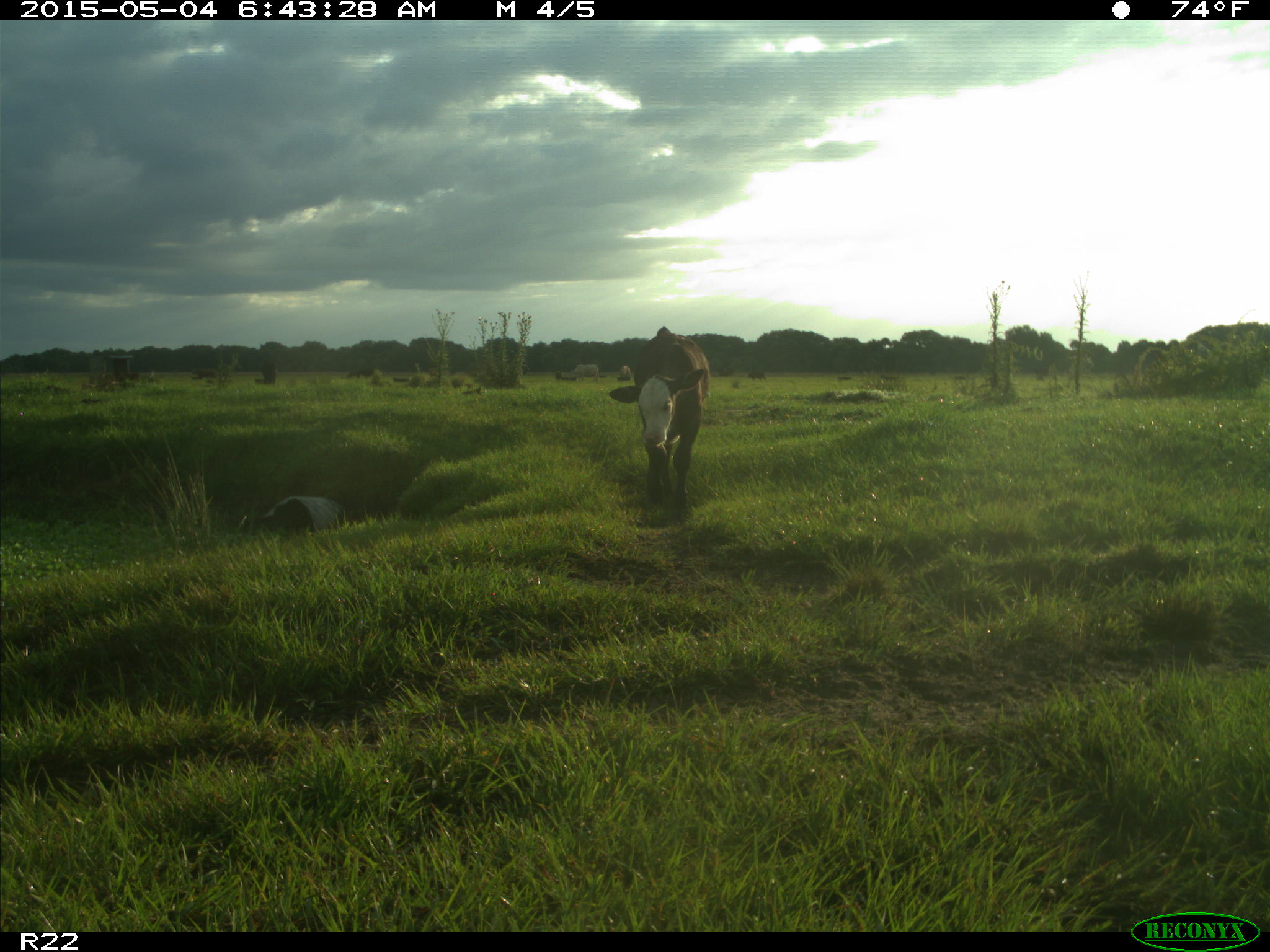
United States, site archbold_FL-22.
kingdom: Animalia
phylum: Chordata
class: Mammalia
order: Artiodactyla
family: Bovidae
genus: Bos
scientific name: Bos taurus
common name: domestic cow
Bos taurus (domestic cow).